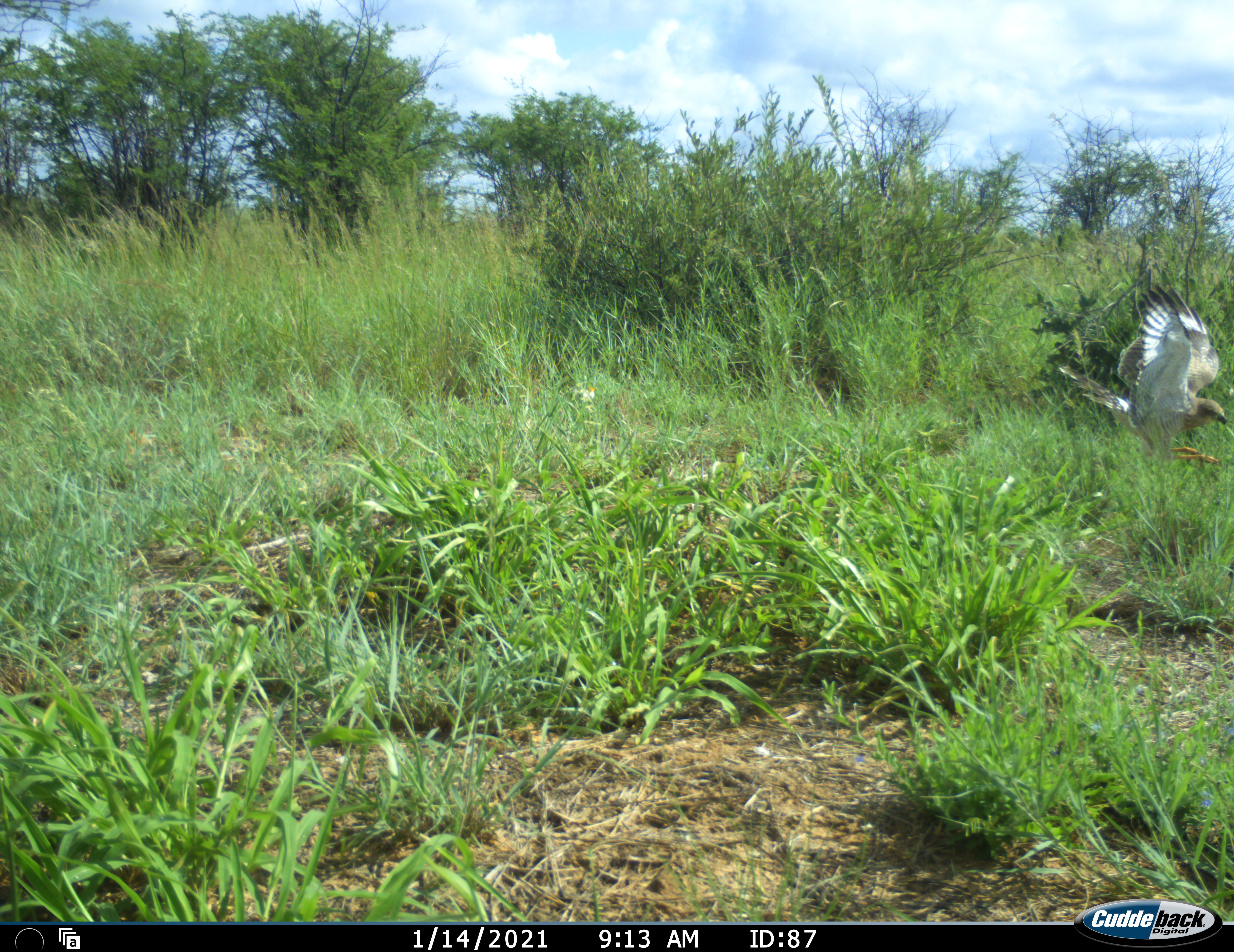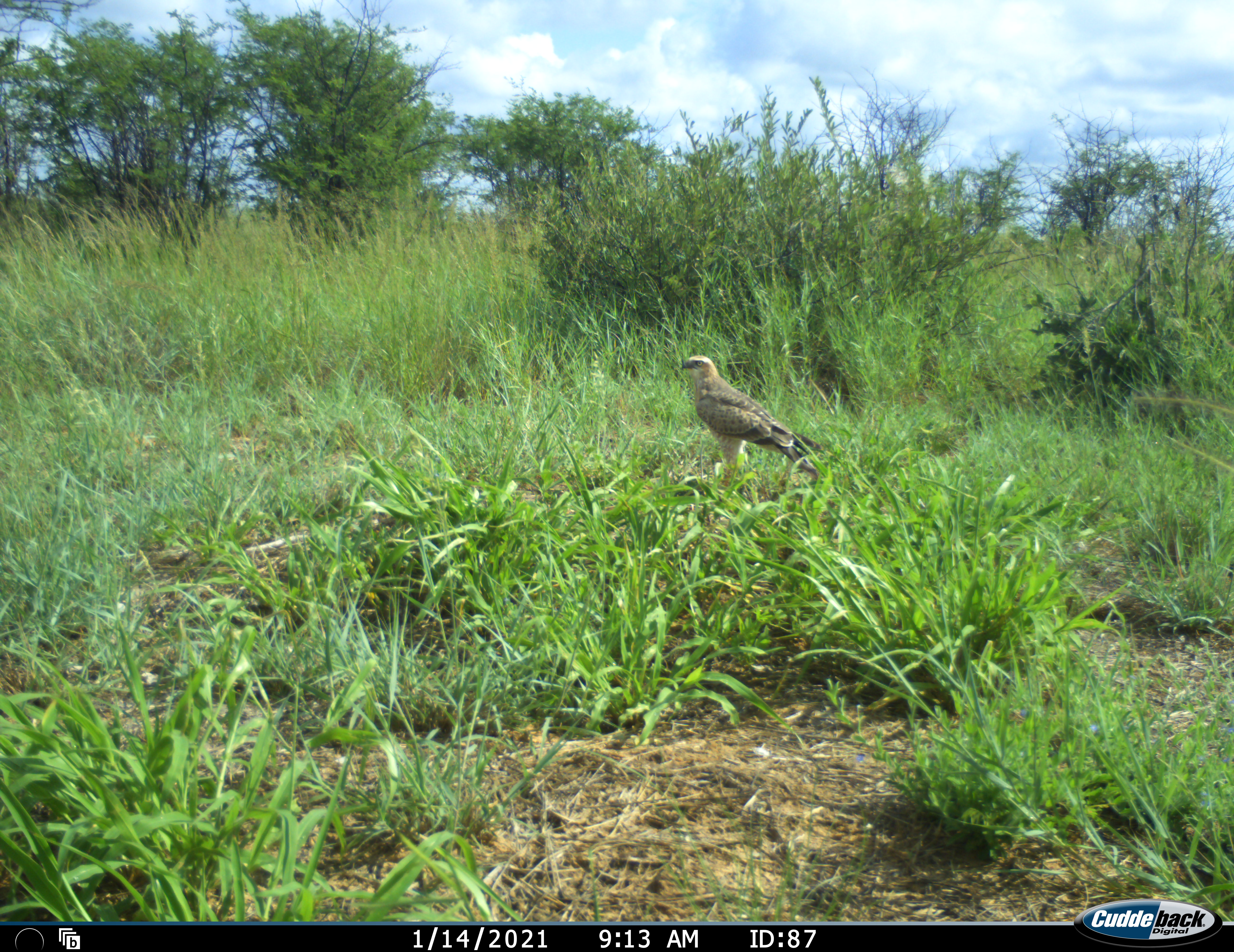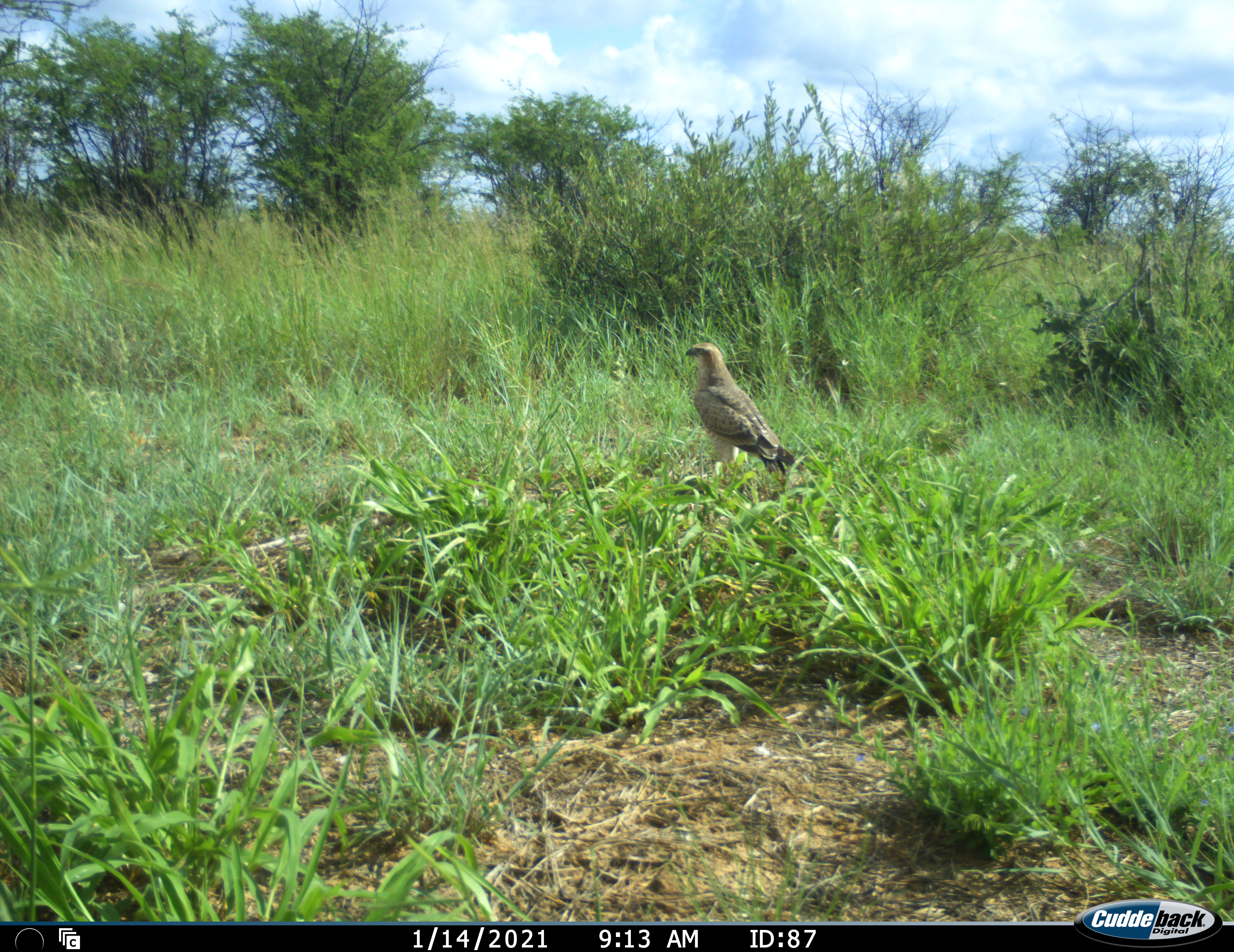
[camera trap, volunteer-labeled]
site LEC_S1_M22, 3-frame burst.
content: unidentified animal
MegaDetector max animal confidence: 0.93